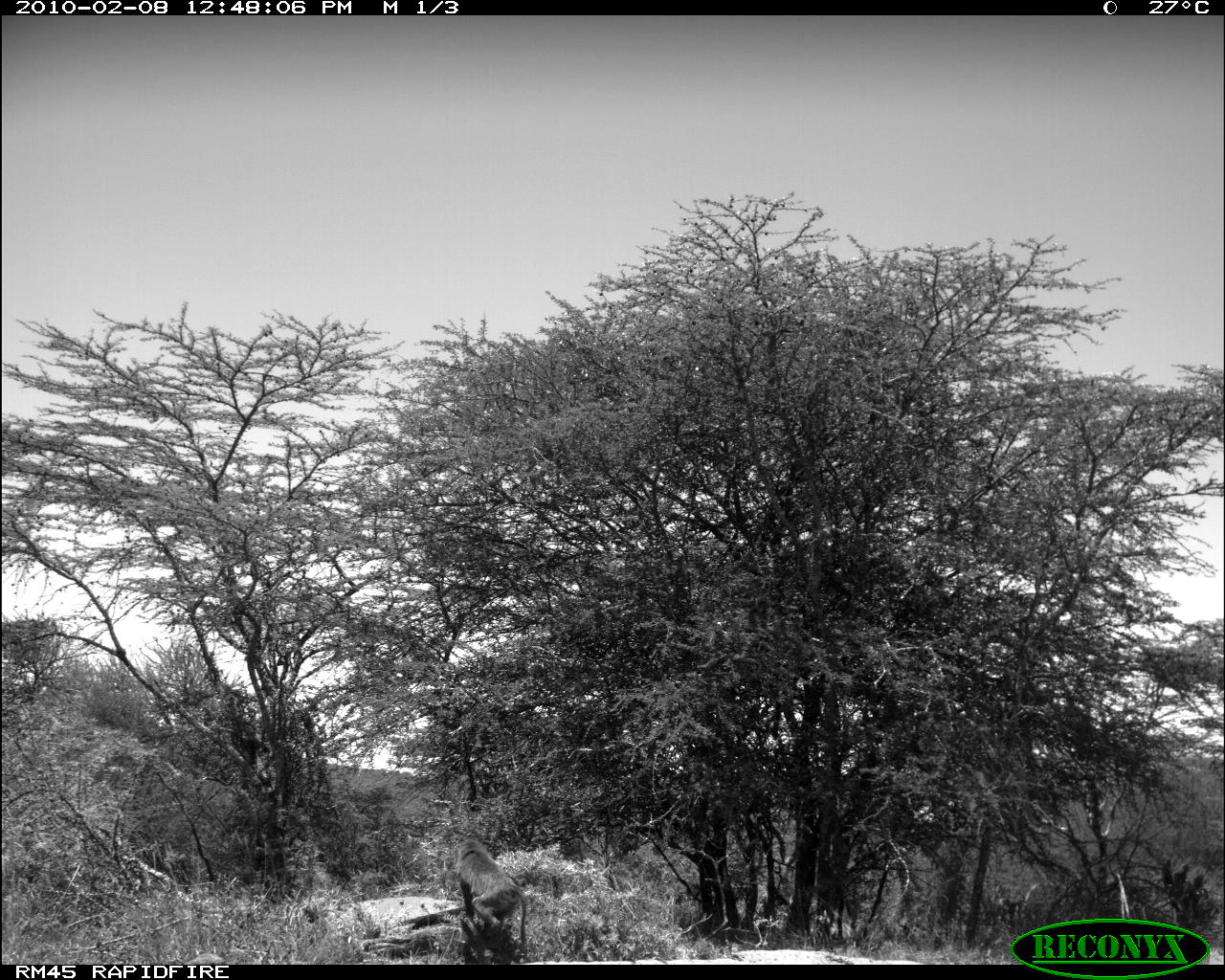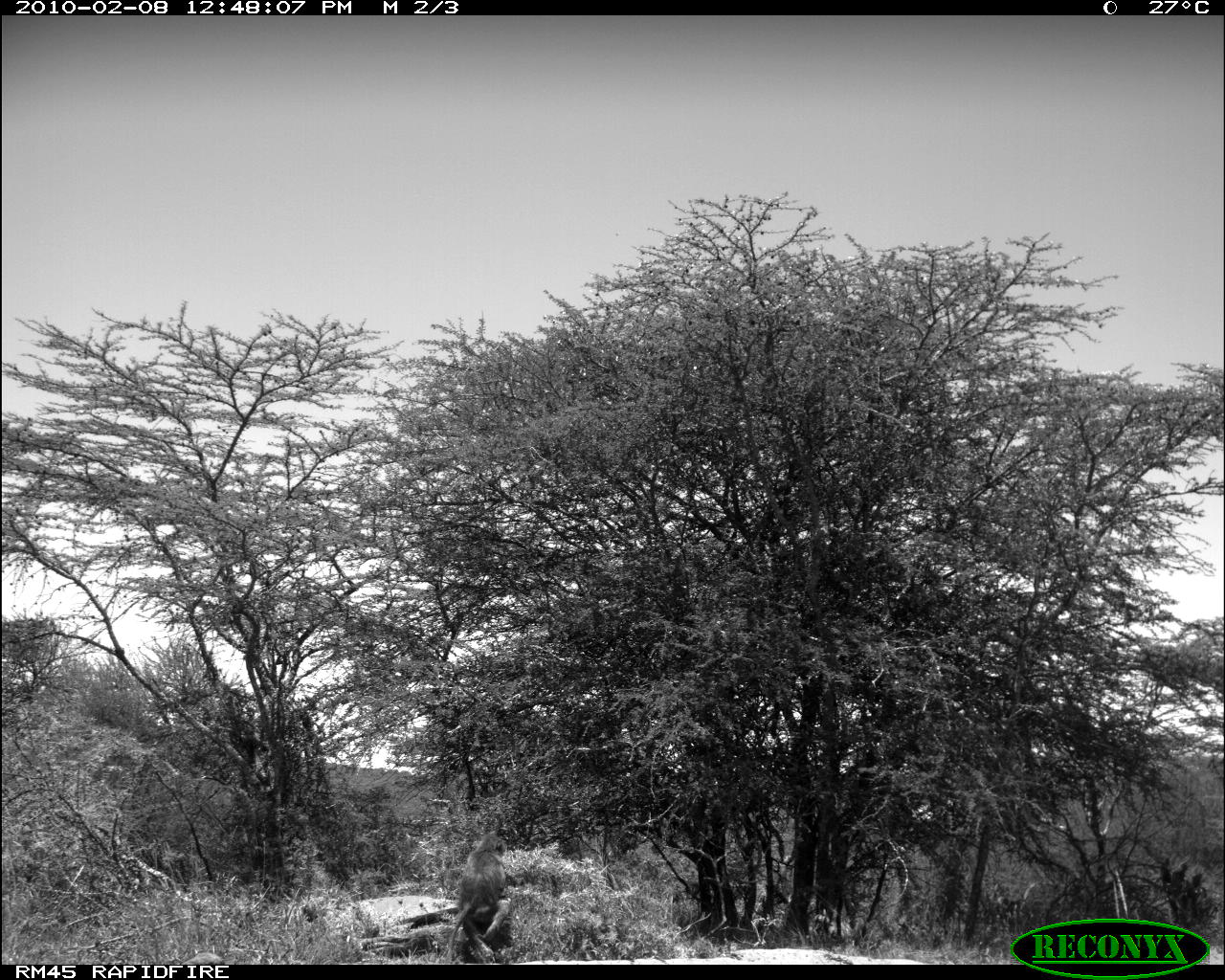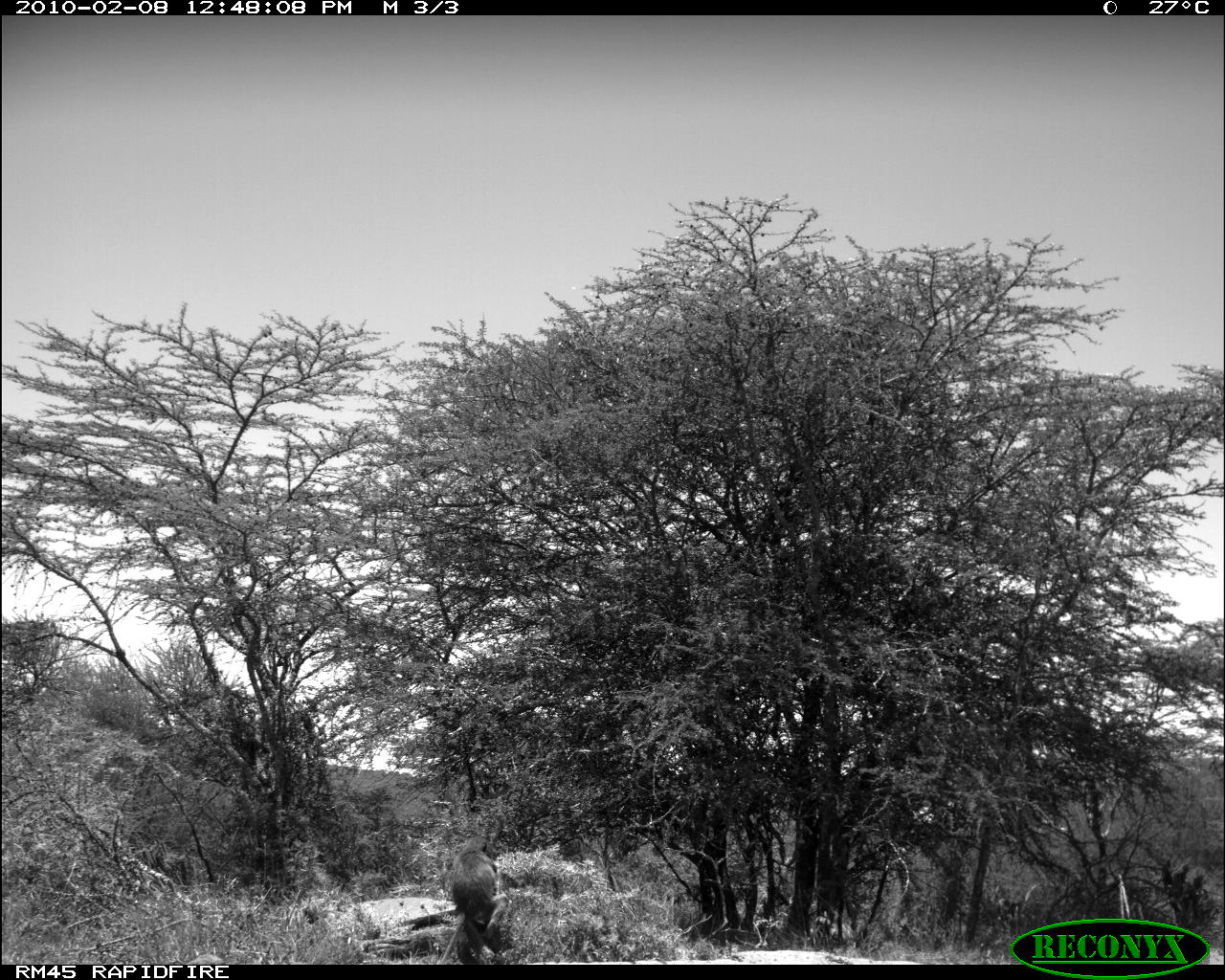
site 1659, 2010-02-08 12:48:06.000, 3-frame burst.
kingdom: Animalia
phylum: Chordata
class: Mammalia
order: Primates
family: Cercopithecidae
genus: Papio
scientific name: Papio anubis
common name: olive baboon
Papio anubis (olive baboon), count 1.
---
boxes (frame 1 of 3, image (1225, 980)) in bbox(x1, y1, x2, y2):
papio anubis: bbox(456, 834, 528, 944)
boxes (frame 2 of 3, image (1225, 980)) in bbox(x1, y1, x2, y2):
papio anubis: bbox(446, 829, 507, 964)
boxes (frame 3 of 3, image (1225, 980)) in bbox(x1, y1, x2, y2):
papio anubis: bbox(431, 833, 500, 965)